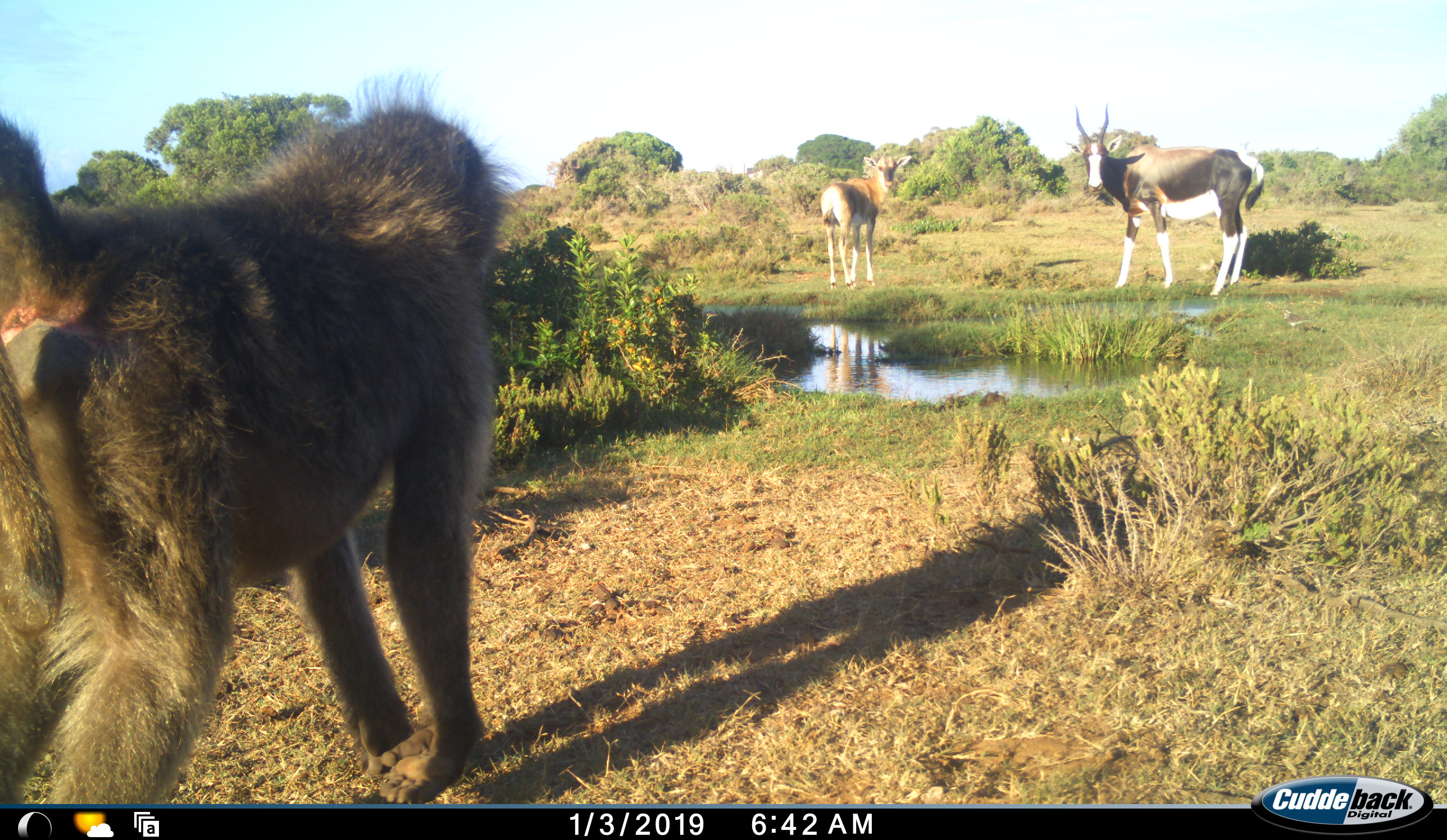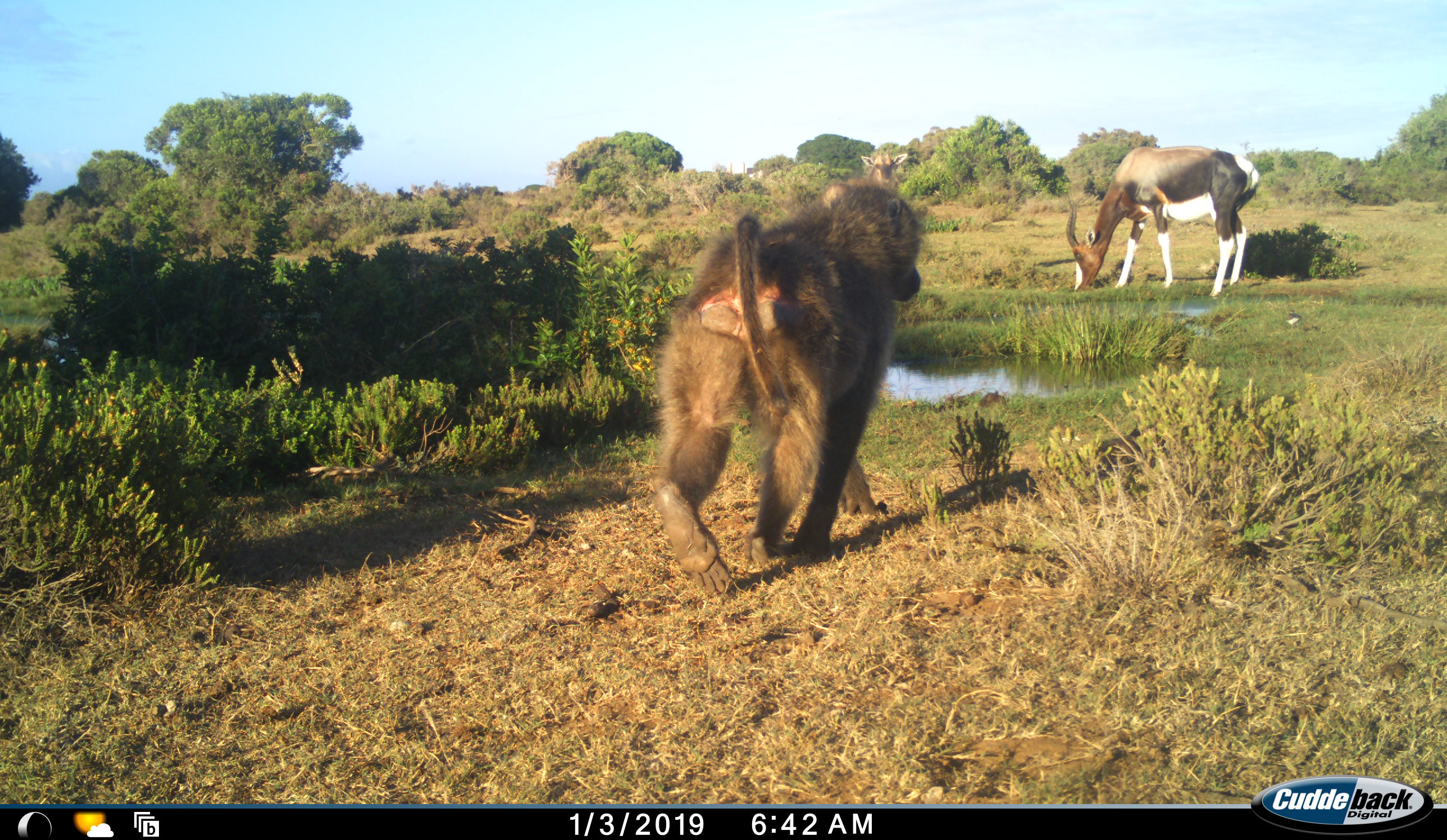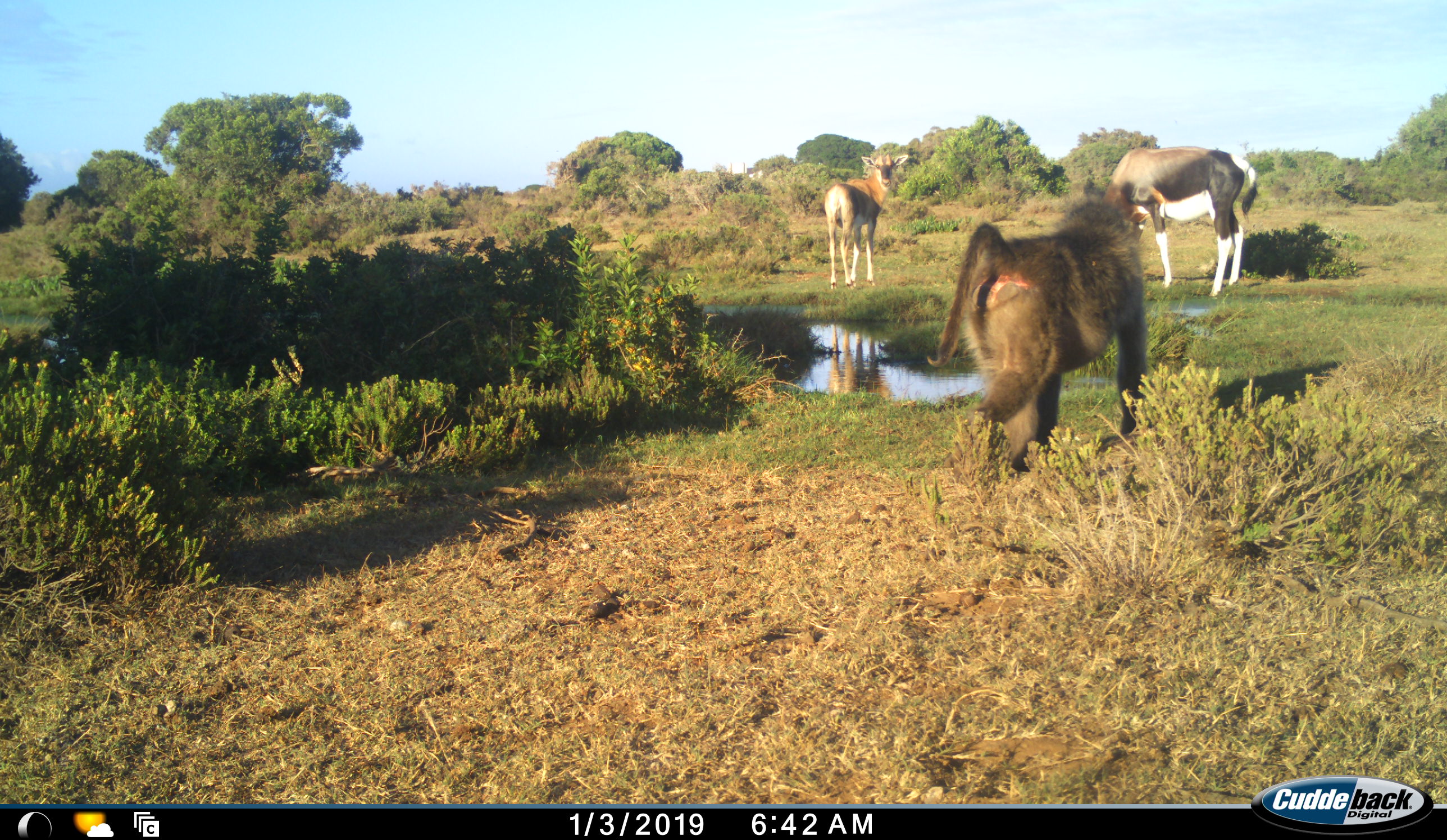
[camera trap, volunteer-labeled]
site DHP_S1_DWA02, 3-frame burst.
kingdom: Animalia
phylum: Chordata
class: Mammalia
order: Primates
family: Cercopithecidae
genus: Papio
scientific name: Papio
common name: baboon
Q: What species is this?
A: Baboon (Papio).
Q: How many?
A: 1.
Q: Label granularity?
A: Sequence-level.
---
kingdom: Animalia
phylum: Chordata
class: Mammalia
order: Artiodactyla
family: Bovidae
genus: Damaliscus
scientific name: Damaliscus pygargus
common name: bontebok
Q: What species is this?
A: Bontebok (Damaliscus pygargus).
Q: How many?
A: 2.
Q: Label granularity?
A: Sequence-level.